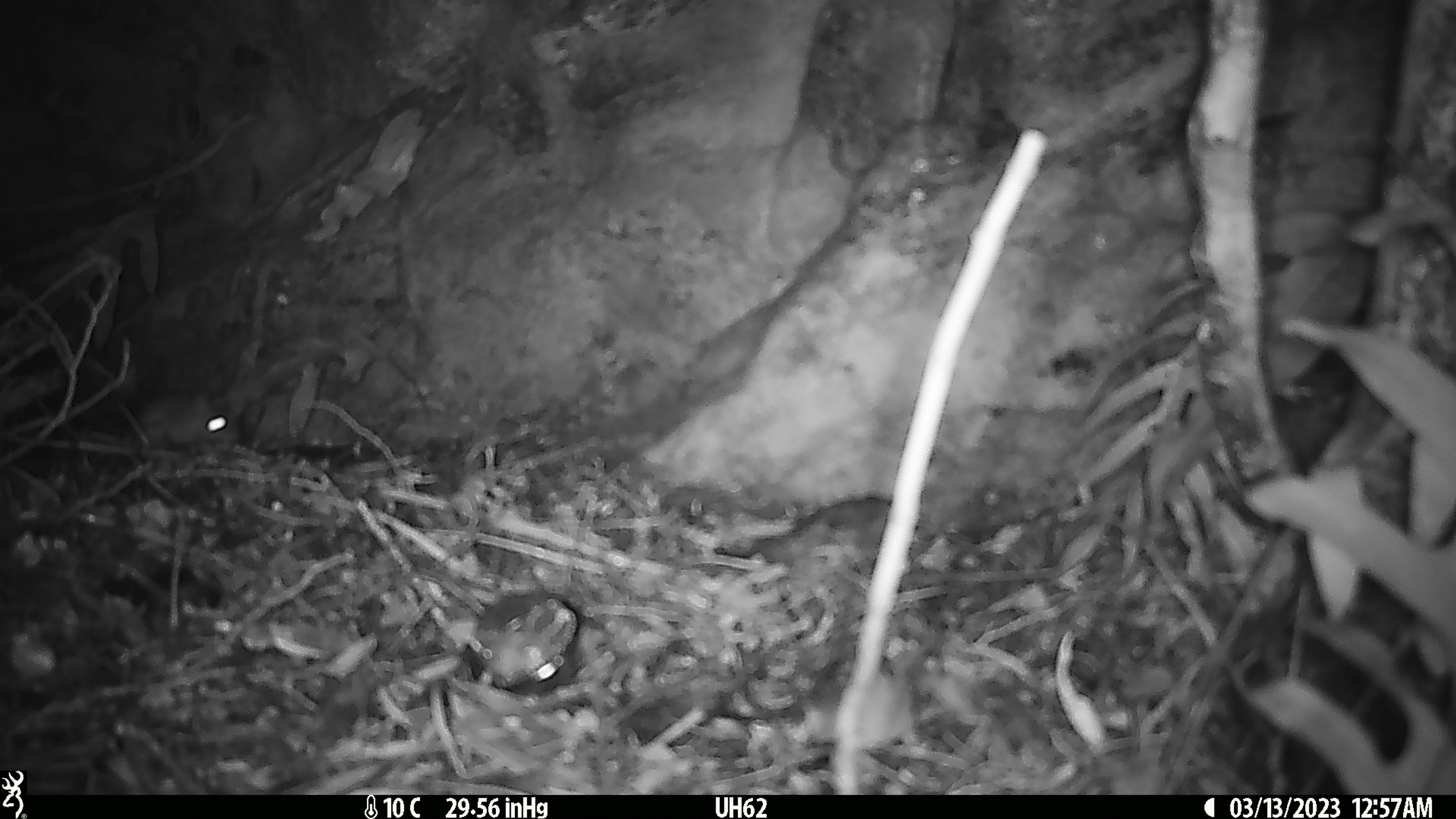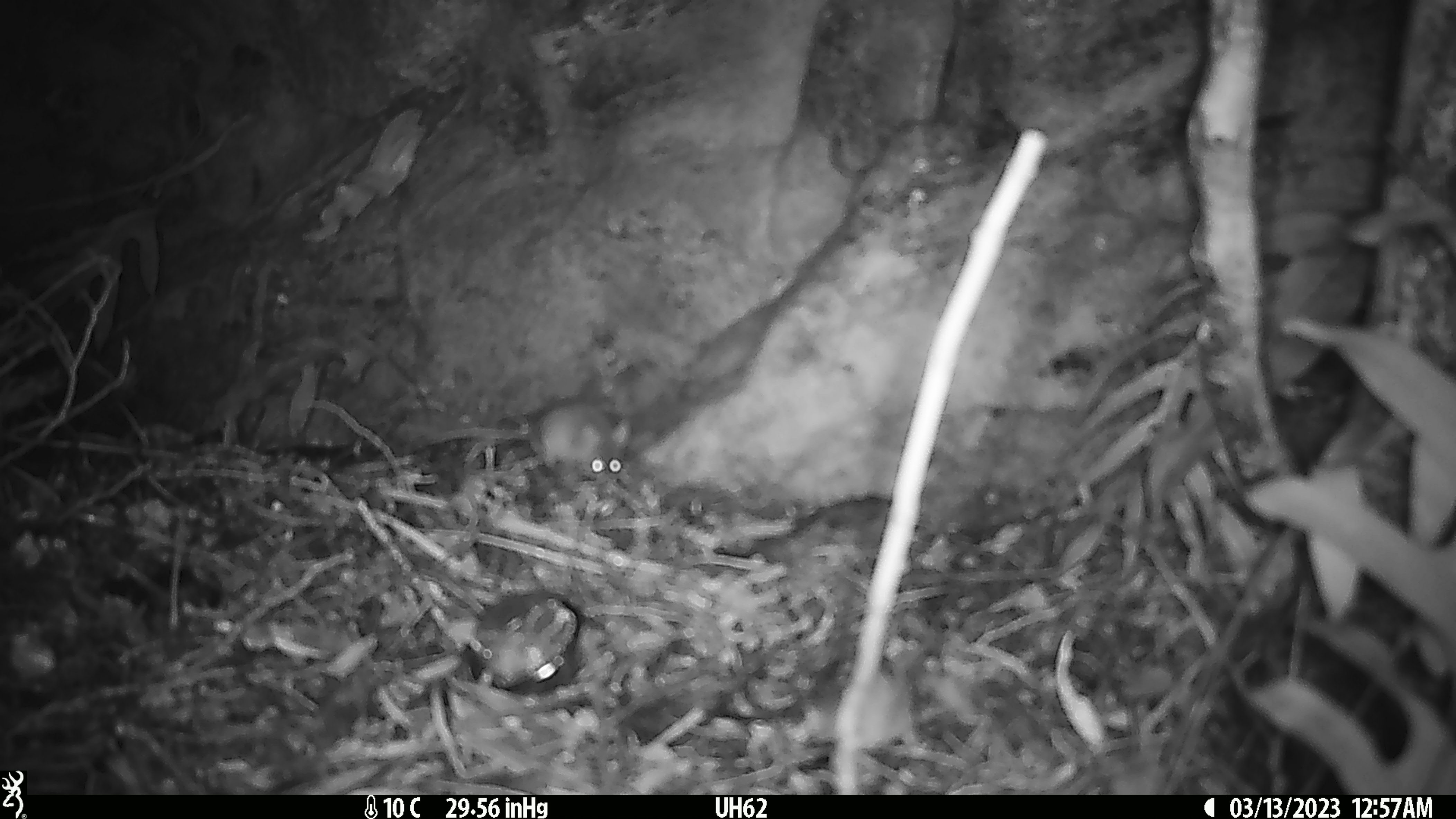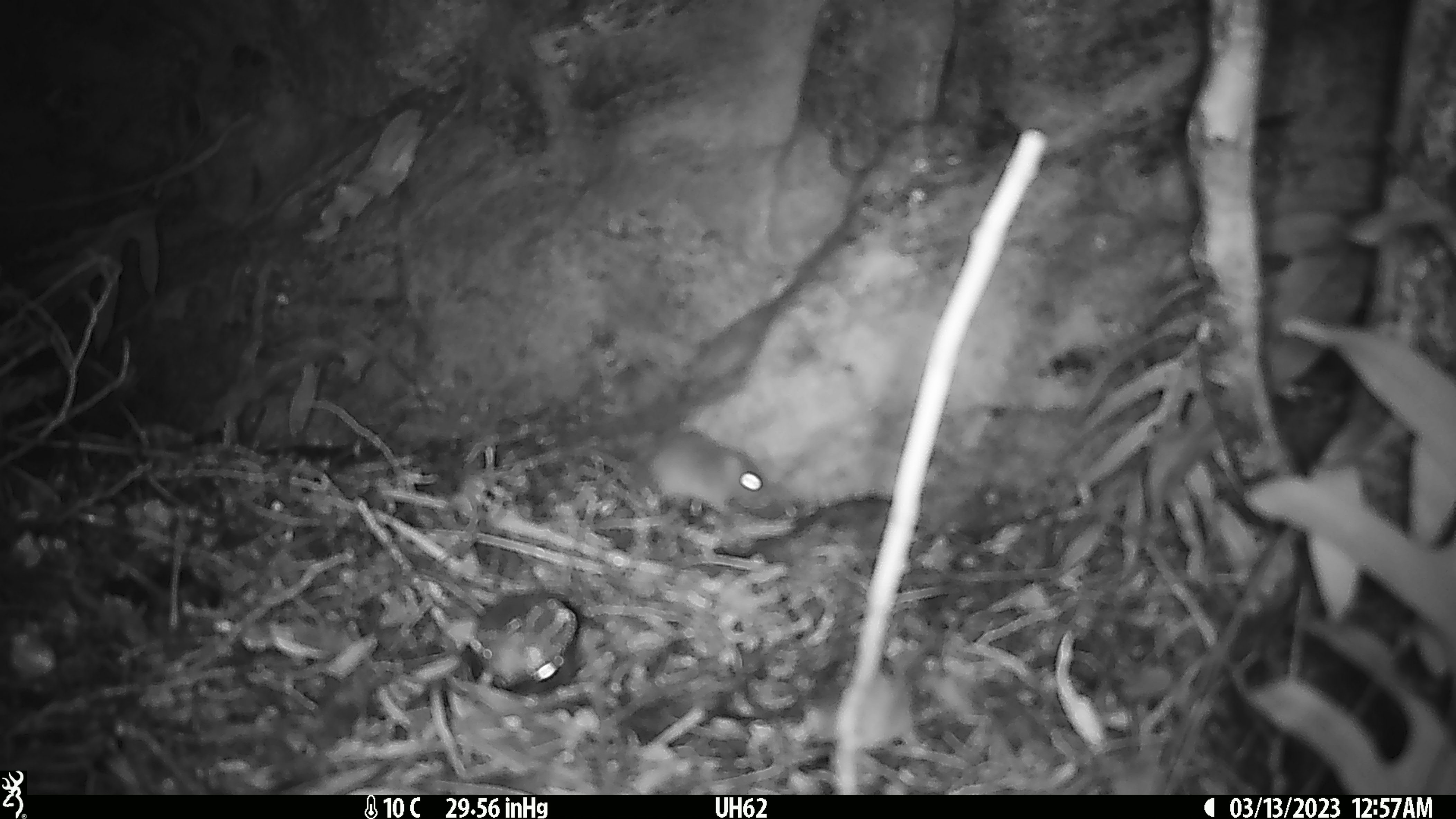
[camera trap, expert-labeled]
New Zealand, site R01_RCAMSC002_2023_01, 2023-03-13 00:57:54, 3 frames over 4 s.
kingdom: Animalia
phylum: Chordata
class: Mammalia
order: Rodentia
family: Muridae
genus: Mus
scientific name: Mus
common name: mouse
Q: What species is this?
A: Mouse (Mus).